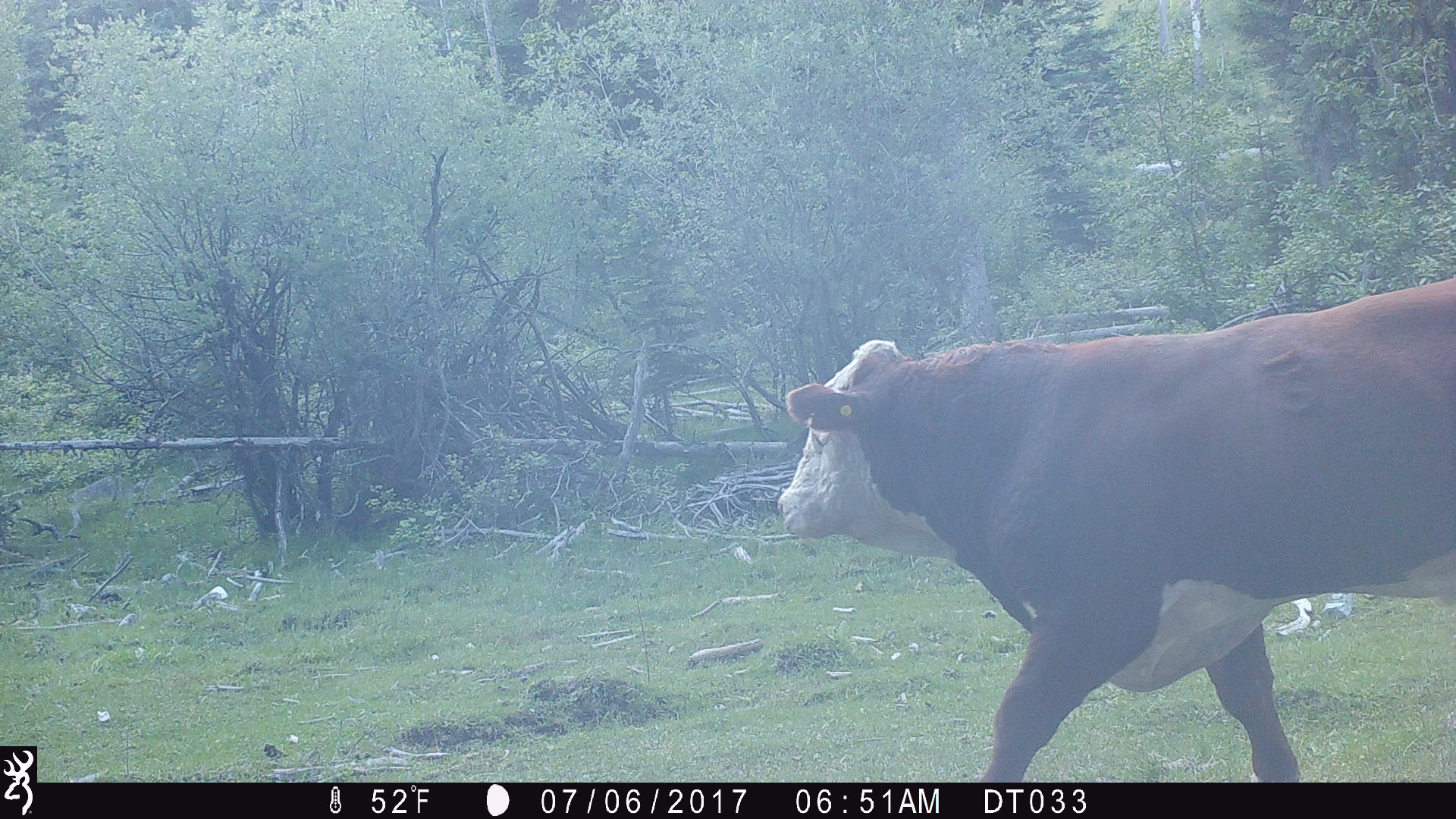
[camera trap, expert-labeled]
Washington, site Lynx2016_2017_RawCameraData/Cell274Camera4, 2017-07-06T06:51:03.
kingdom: Animalia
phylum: Chordata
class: Mammalia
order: Artiodactyla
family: Bovidae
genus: Bos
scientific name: Bos taurus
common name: domestic cattle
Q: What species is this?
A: Domestic cattle (Bos taurus).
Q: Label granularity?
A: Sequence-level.